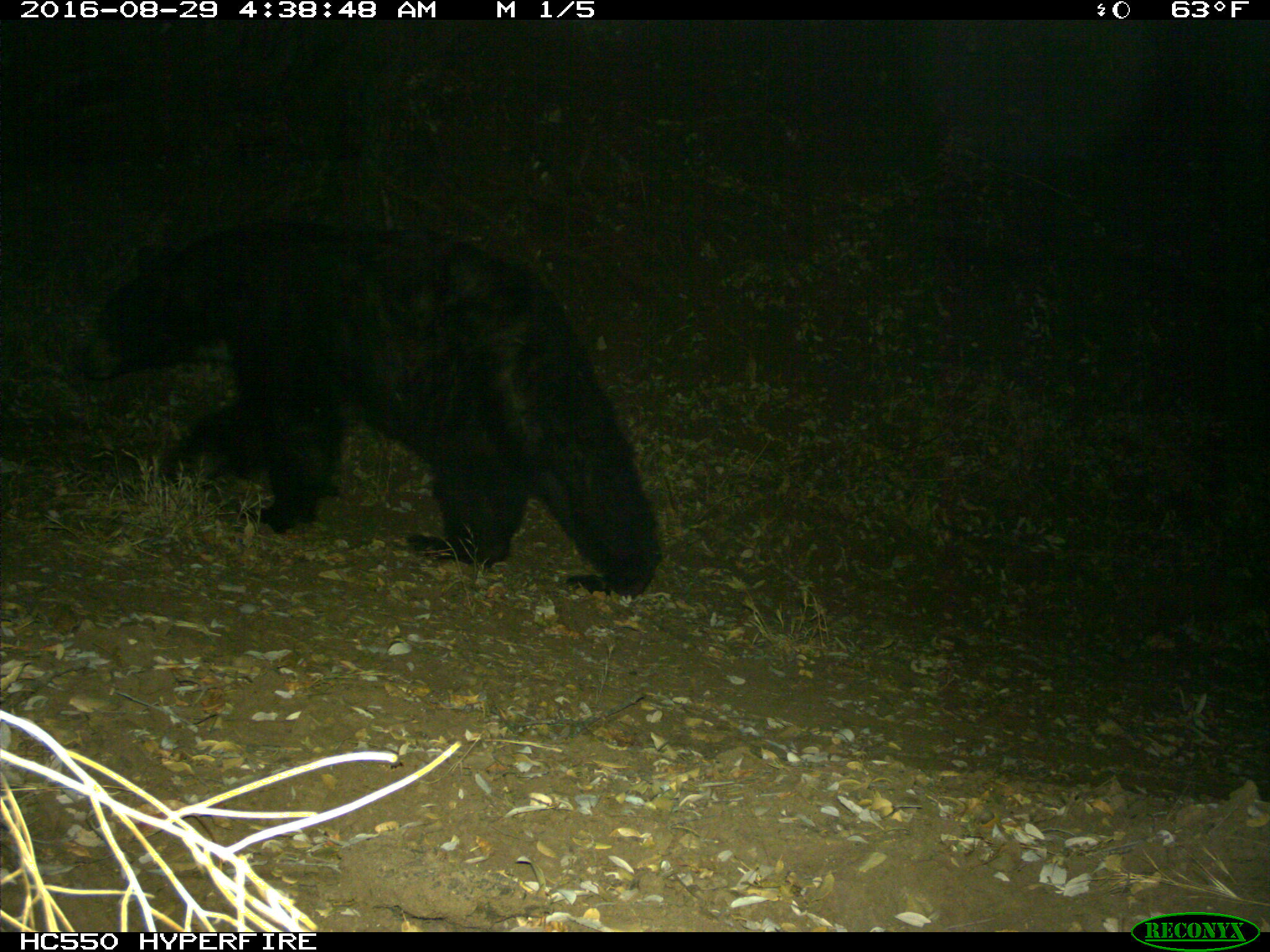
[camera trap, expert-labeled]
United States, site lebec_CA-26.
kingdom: Animalia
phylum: Chordata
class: Mammalia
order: Carnivora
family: Ursidae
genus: Ursus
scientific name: Ursus americanus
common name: american black bear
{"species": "Ursus americanus (american black bear)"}